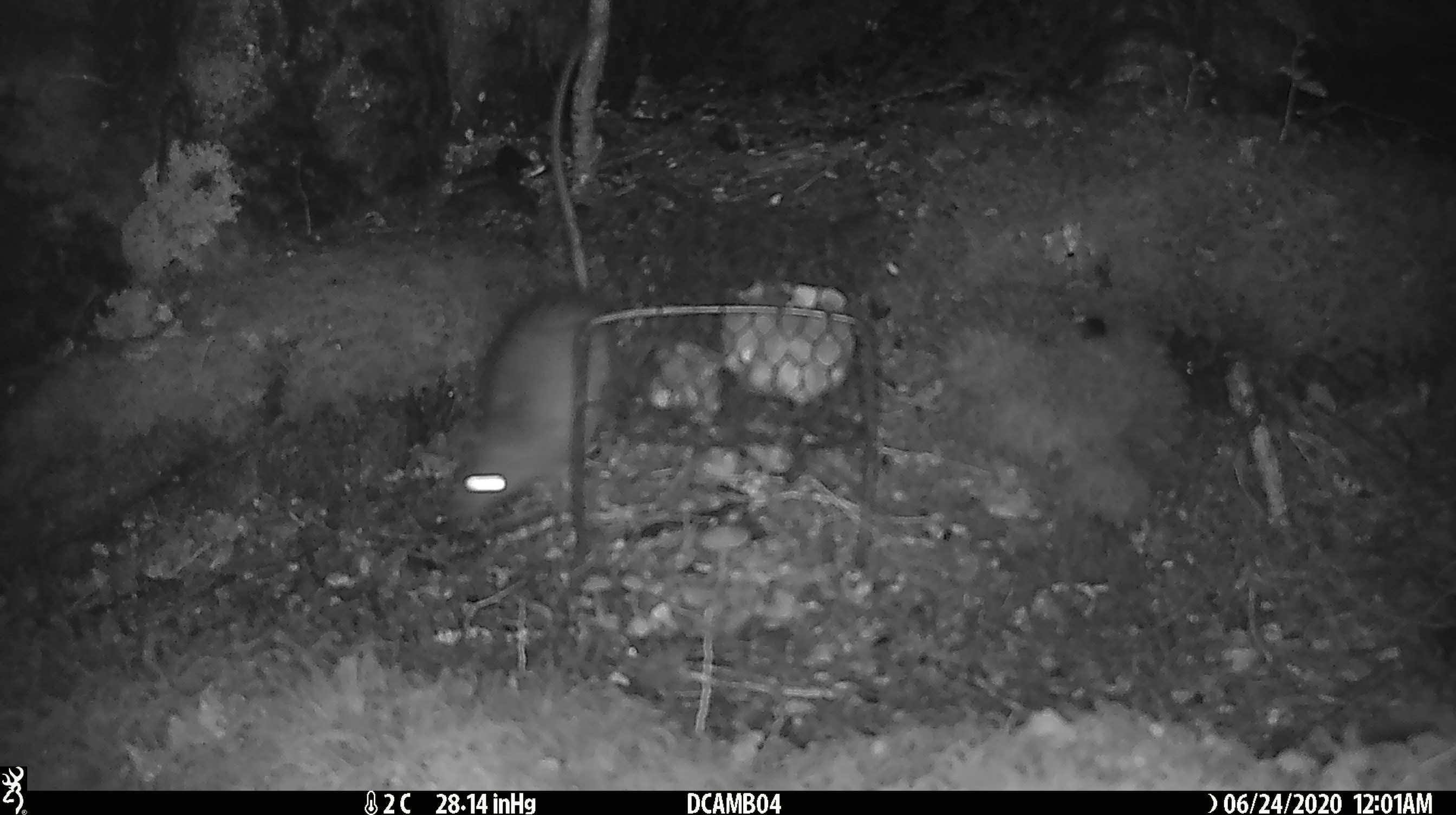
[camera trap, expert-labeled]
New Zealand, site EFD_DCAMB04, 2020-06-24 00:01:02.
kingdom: Animalia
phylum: Chordata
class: Mammalia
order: Rodentia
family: Muridae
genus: Rattus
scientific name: Rattus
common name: rat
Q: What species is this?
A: Rat (Rattus).